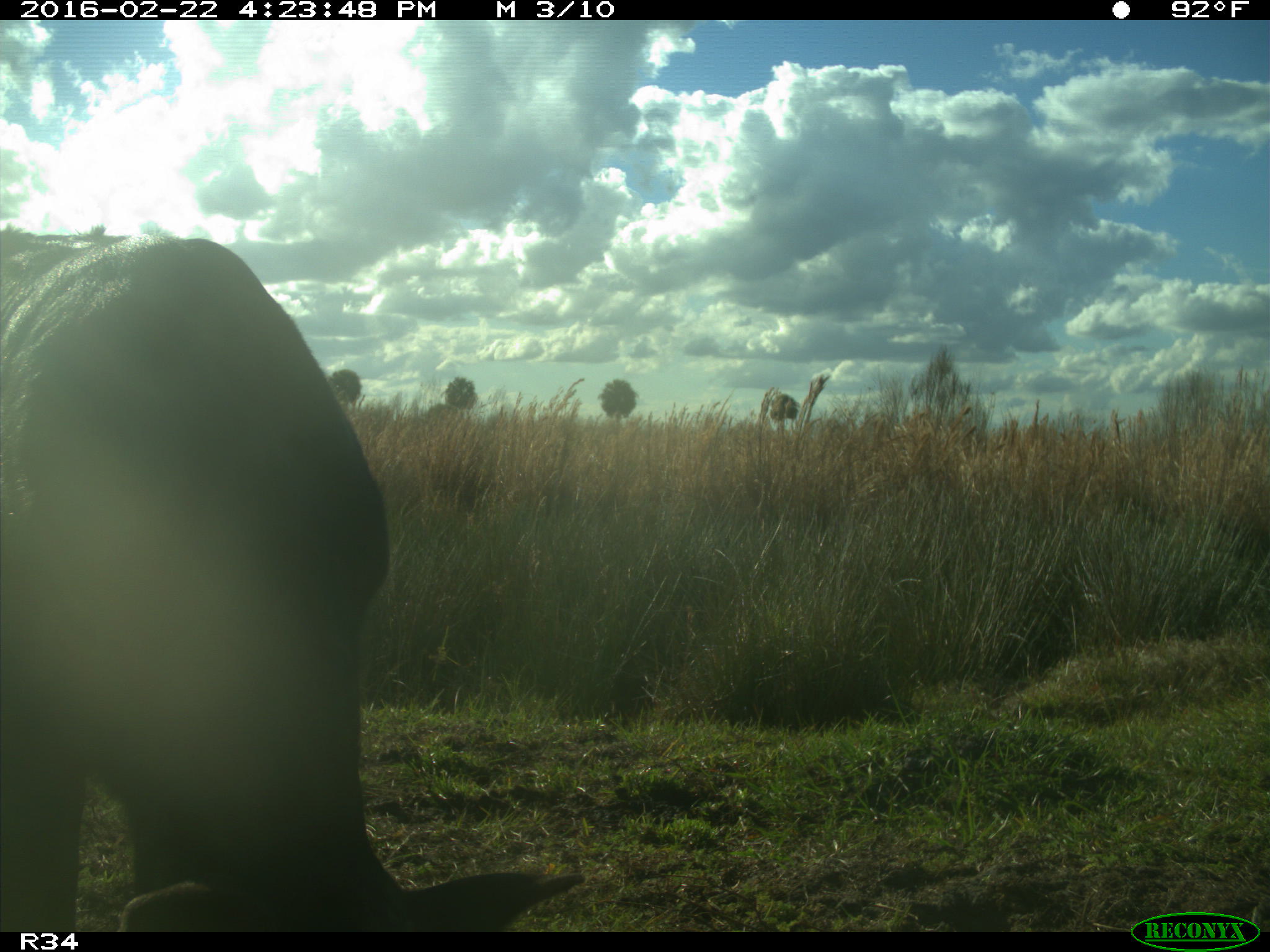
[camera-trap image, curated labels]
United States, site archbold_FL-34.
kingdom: Animalia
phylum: Chordata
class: Mammalia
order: Artiodactyla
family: Bovidae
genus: Bos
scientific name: Bos taurus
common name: domestic cow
Bos taurus (domestic cow).